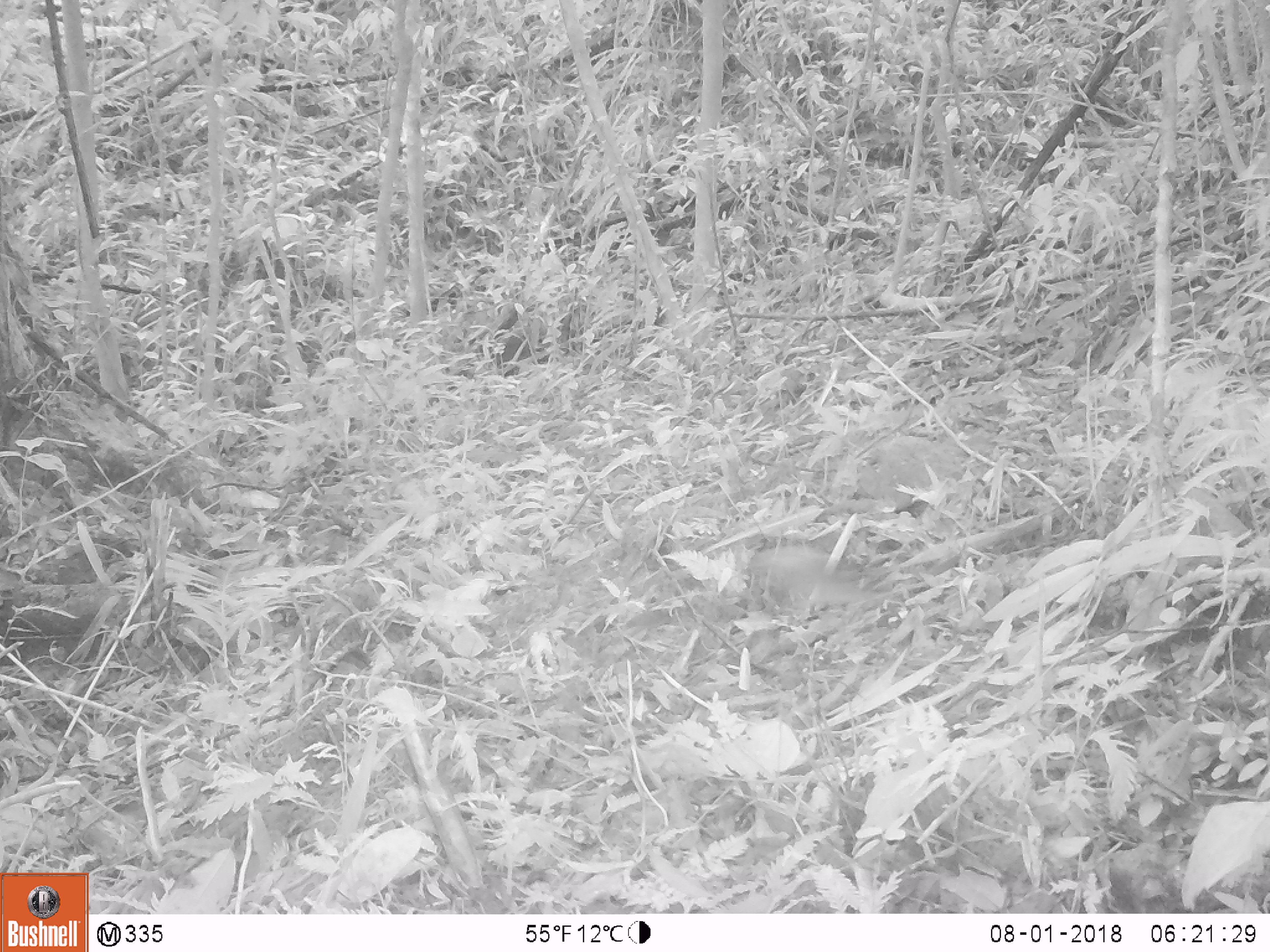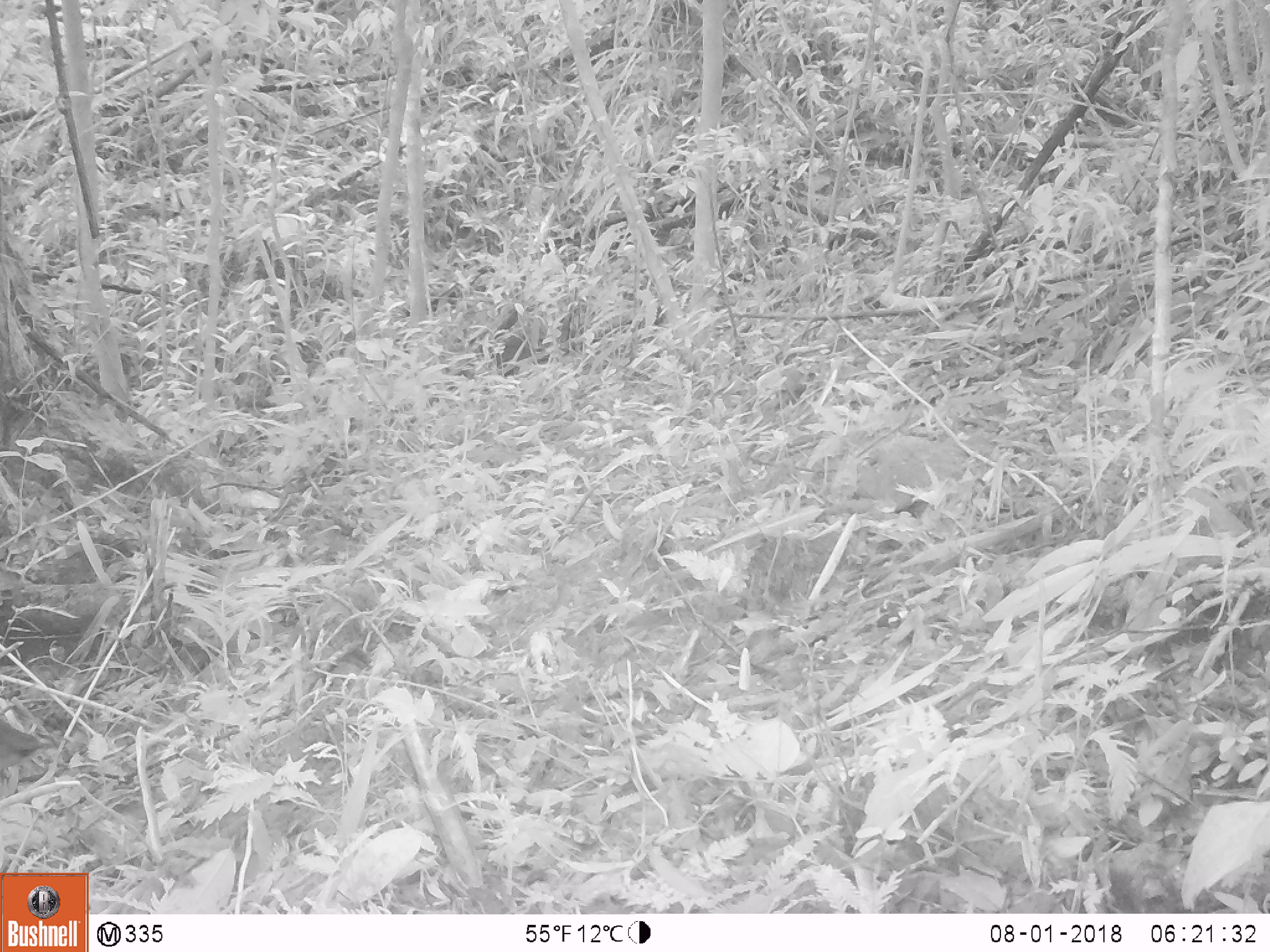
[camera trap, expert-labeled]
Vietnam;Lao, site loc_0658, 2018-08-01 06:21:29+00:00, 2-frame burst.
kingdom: Animalia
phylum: Chordata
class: Aves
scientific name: Aves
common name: bird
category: unidentified bird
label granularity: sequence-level